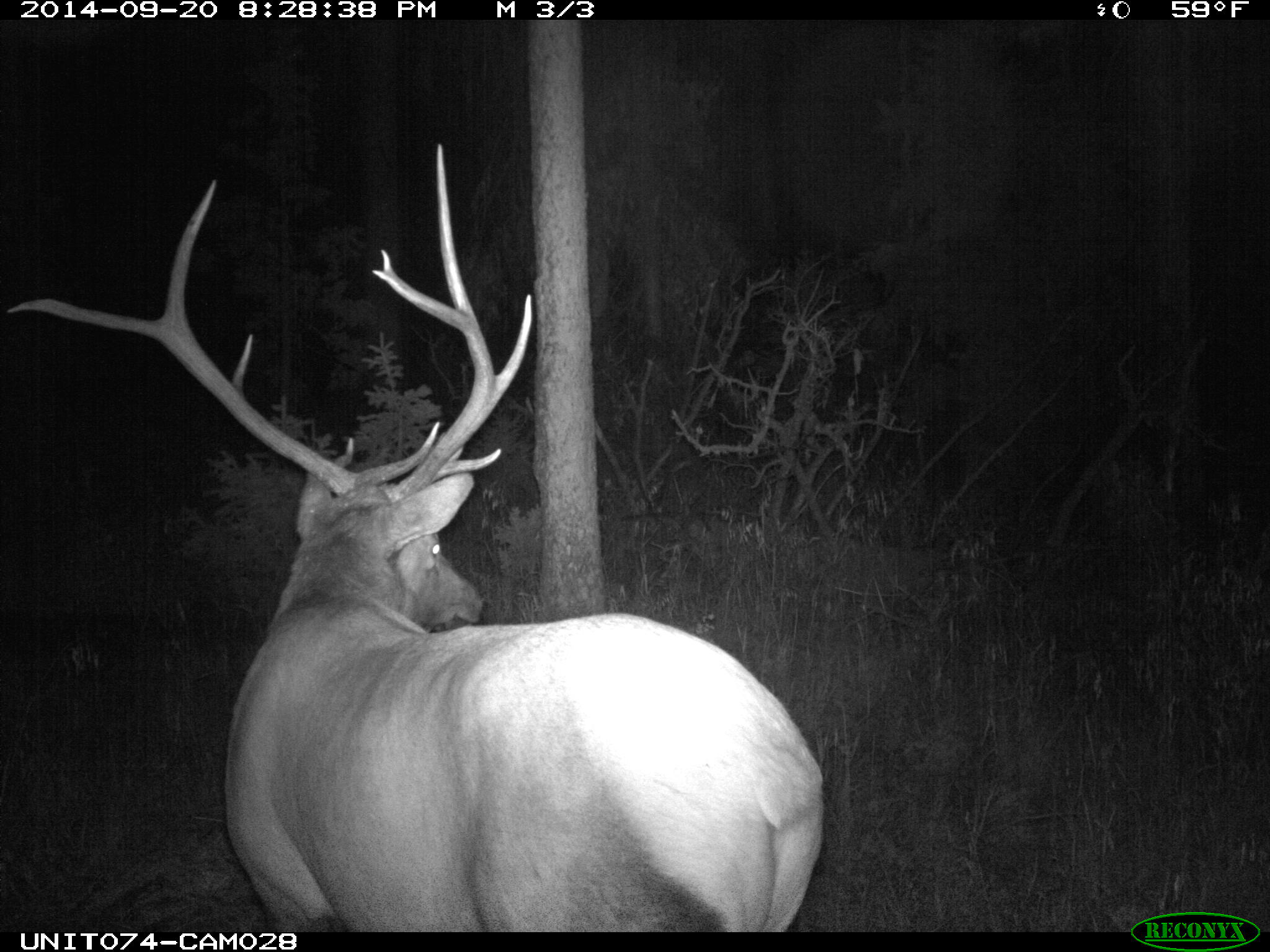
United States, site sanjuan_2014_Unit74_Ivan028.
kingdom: Animalia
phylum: Chordata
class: Mammalia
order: Artiodactyla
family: Cervidae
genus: Cervus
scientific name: Cervus elaphus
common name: red deer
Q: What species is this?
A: Cervus elaphus (red deer).